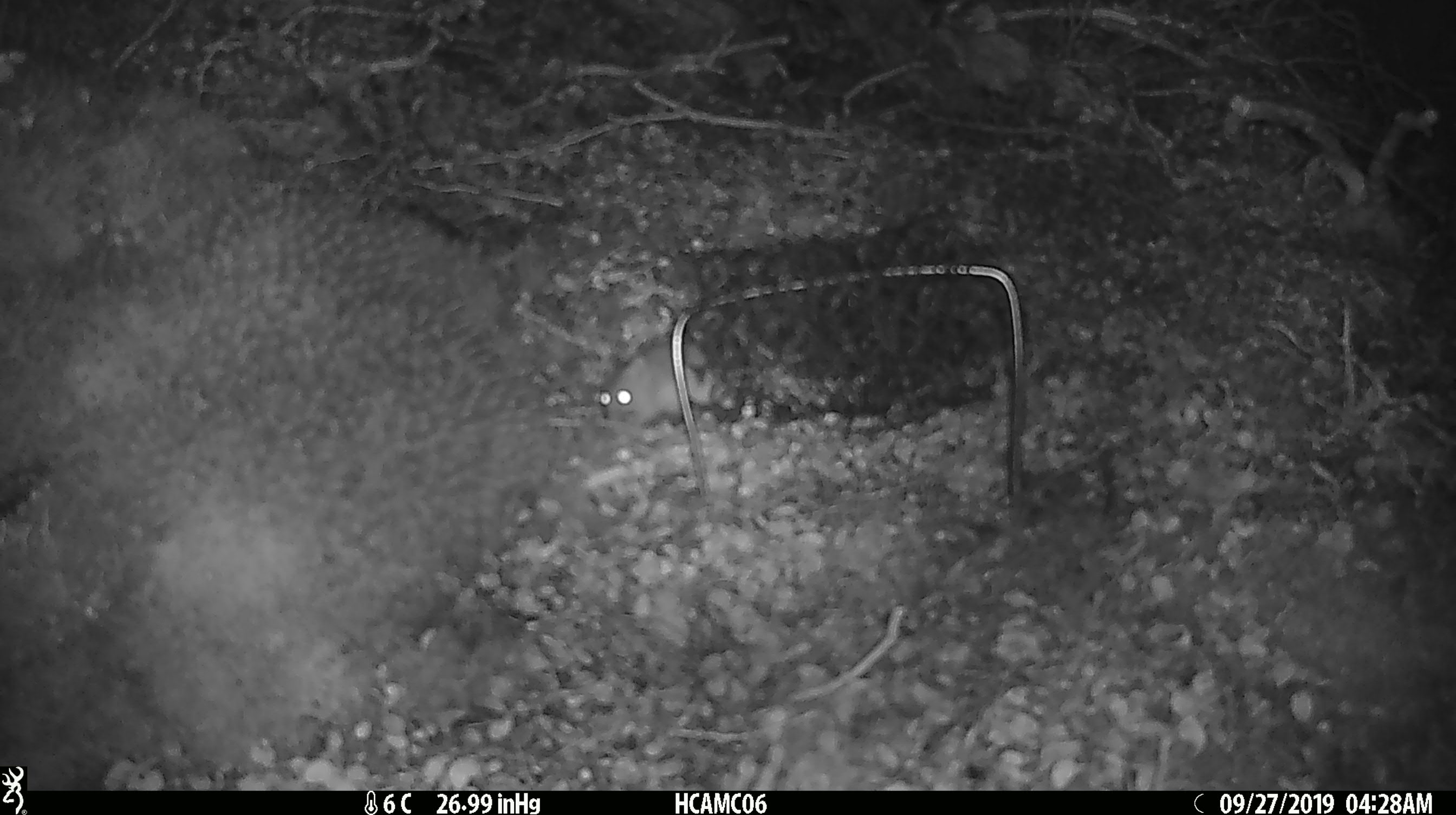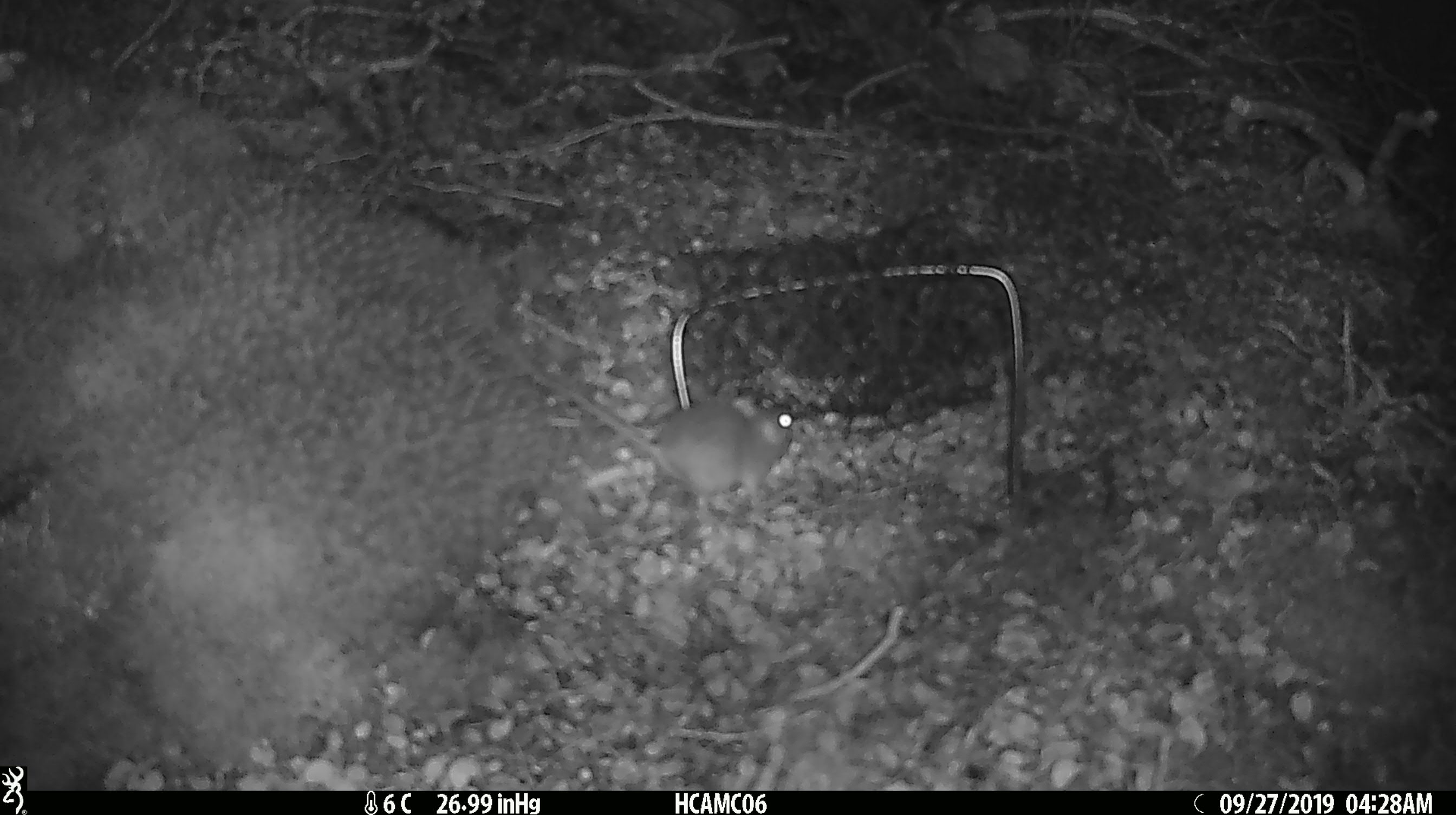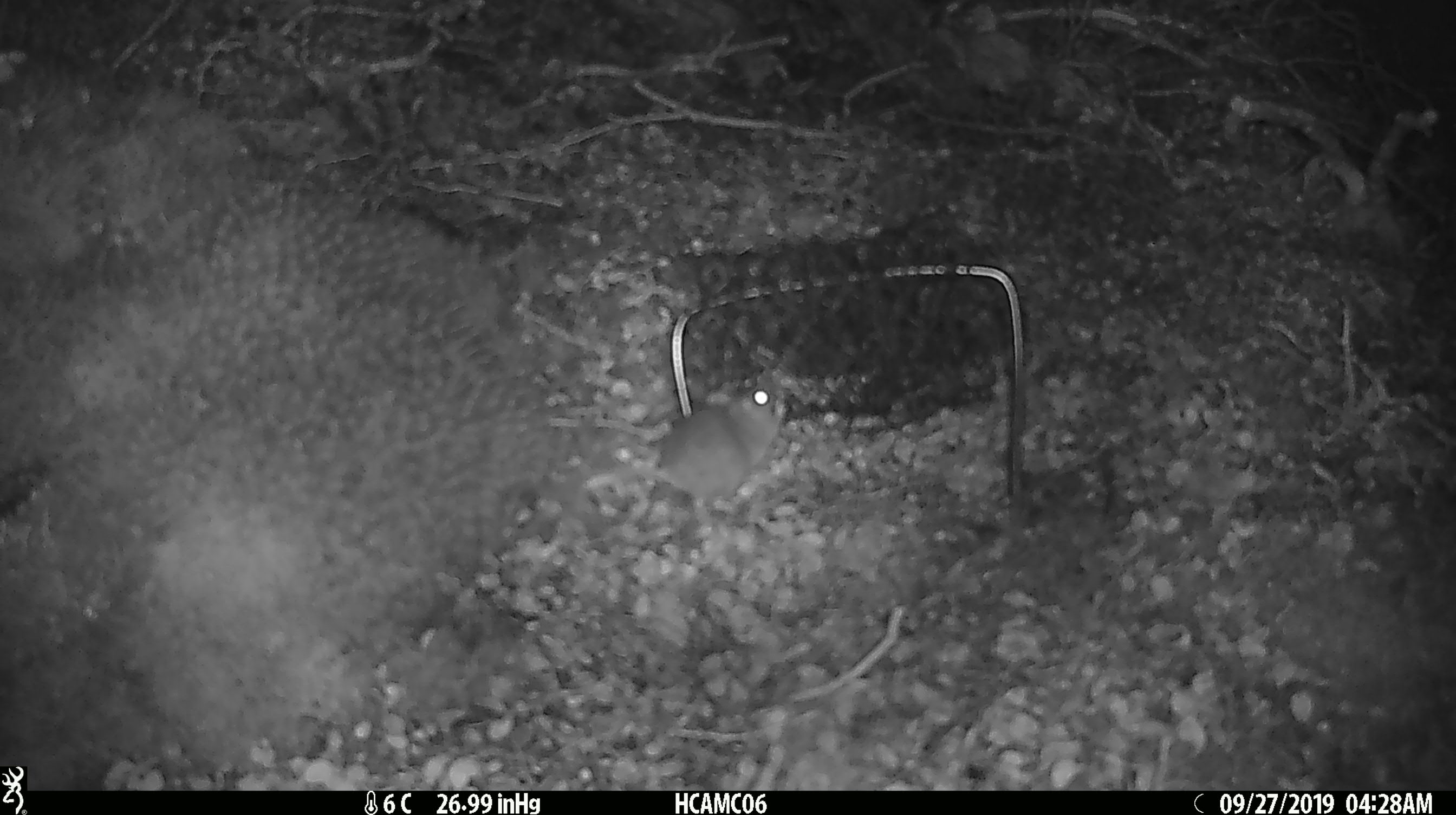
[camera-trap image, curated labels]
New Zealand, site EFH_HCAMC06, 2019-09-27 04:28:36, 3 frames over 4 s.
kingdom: Animalia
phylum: Chordata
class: Mammalia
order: Rodentia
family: Muridae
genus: Mus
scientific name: Mus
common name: mouse